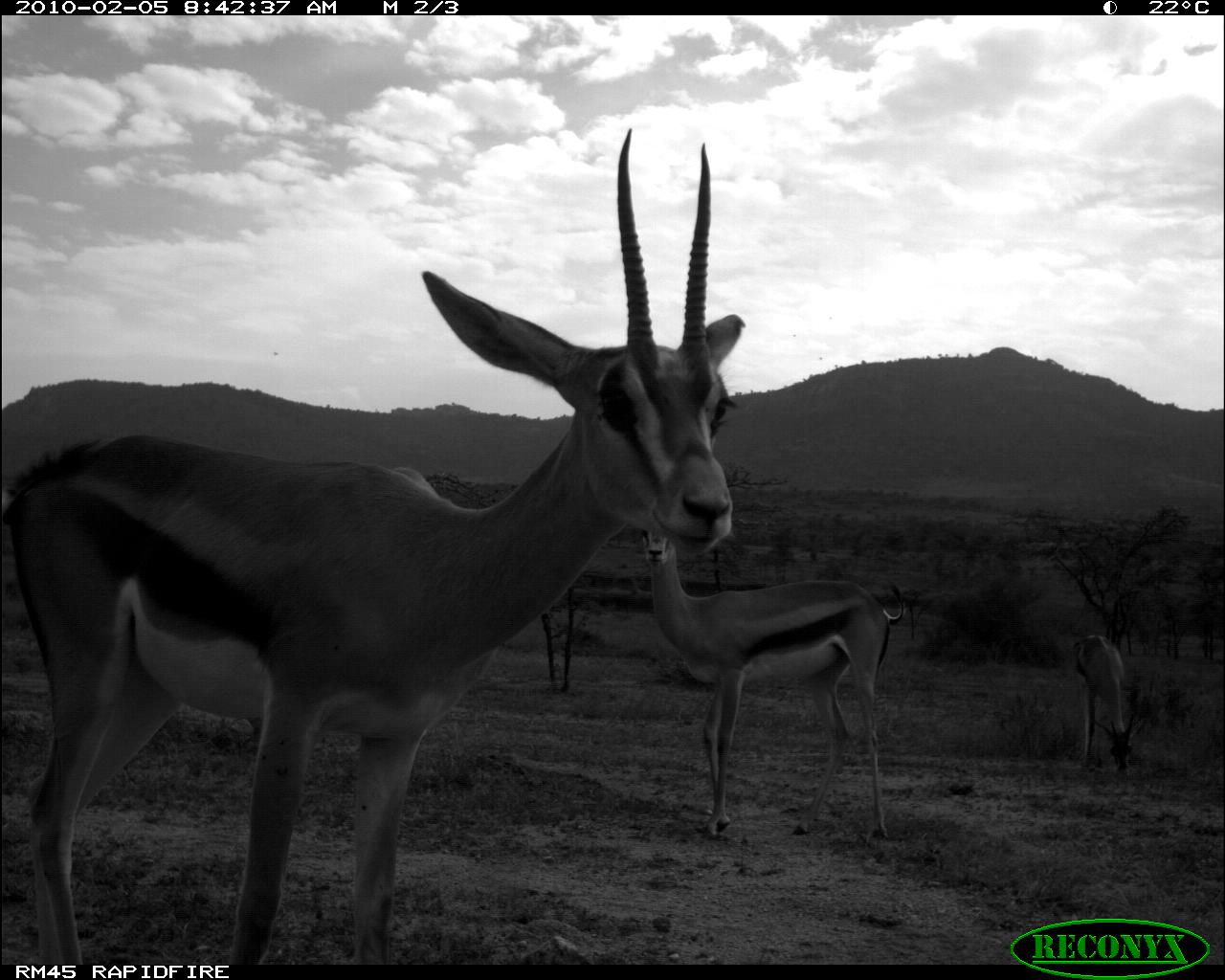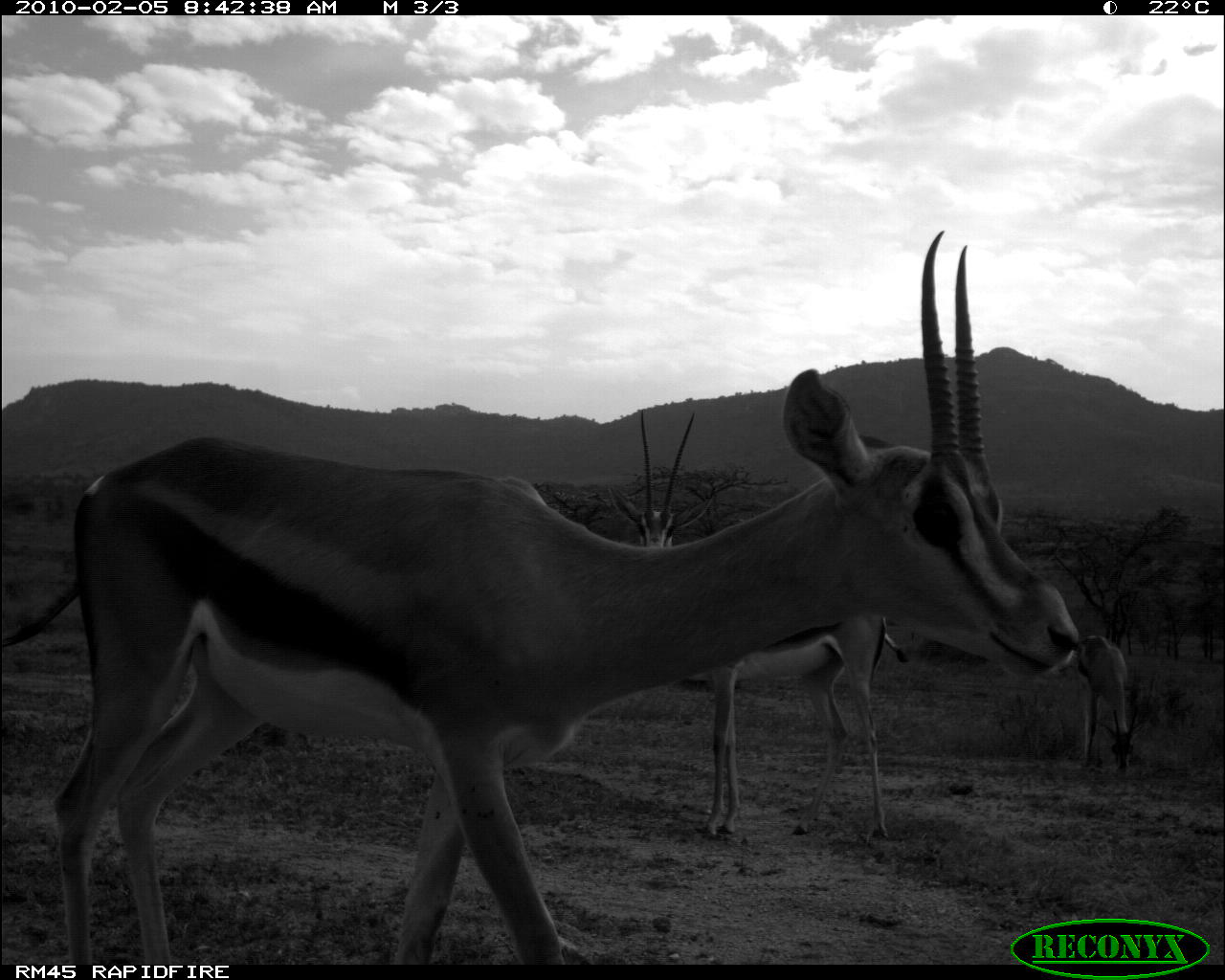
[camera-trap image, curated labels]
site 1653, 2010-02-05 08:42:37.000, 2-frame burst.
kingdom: Animalia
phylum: Chordata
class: Mammalia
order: Artiodactyla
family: Bovidae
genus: Nanger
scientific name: Nanger granti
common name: grant's gazelle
Nanger granti (grant's gazelle), count 3.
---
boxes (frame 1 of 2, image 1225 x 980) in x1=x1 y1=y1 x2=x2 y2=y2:
nanger granti: x1=0 y1=125 x2=747 y2=964; x1=636 y1=529 x2=907 y2=842; x1=1070 y1=632 x2=1148 y2=775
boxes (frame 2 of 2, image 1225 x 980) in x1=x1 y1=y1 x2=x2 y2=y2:
nanger granti: x1=0 y1=227 x2=1074 y2=964; x1=602 y1=406 x2=910 y2=838; x1=1070 y1=632 x2=1146 y2=774